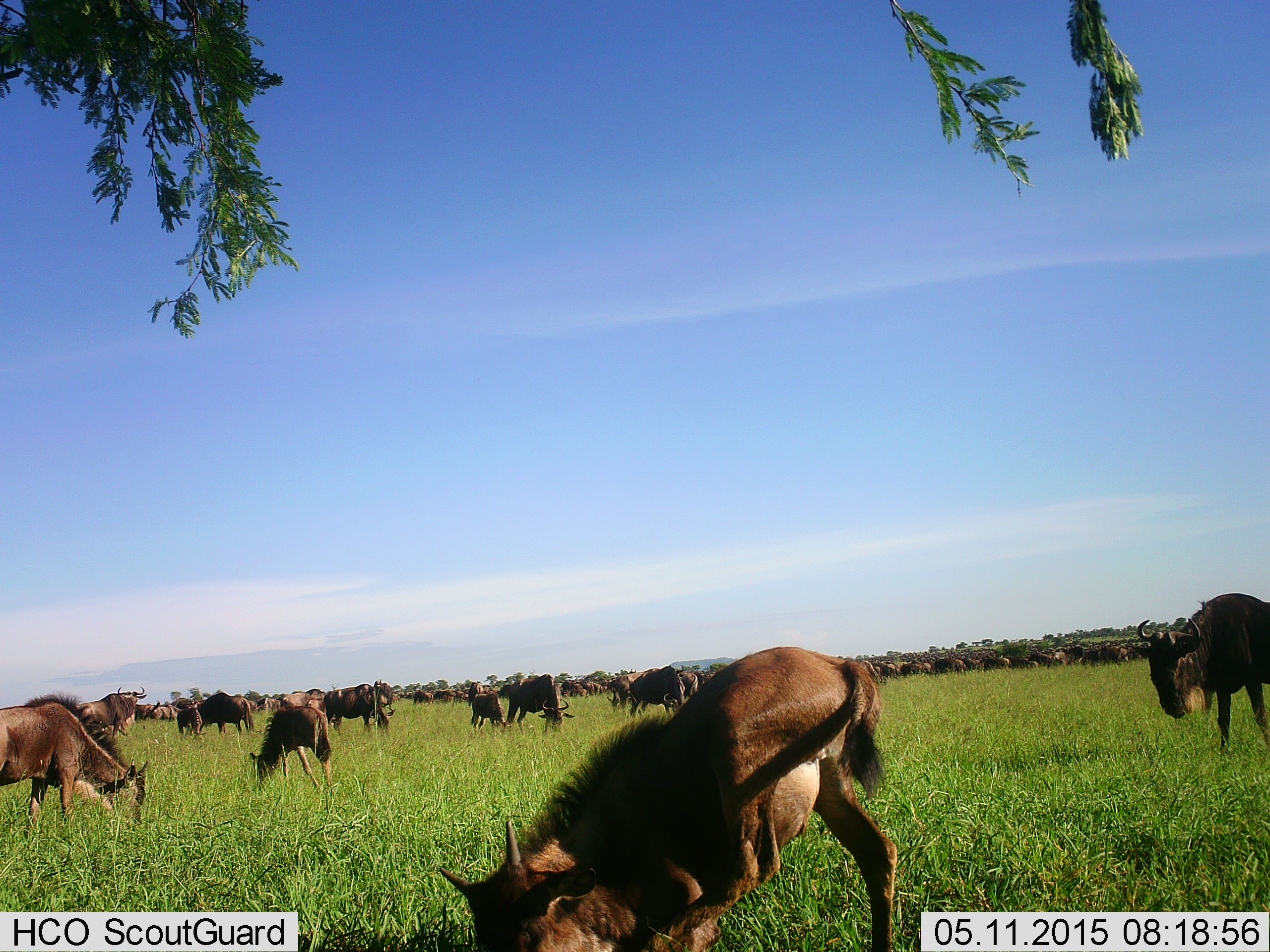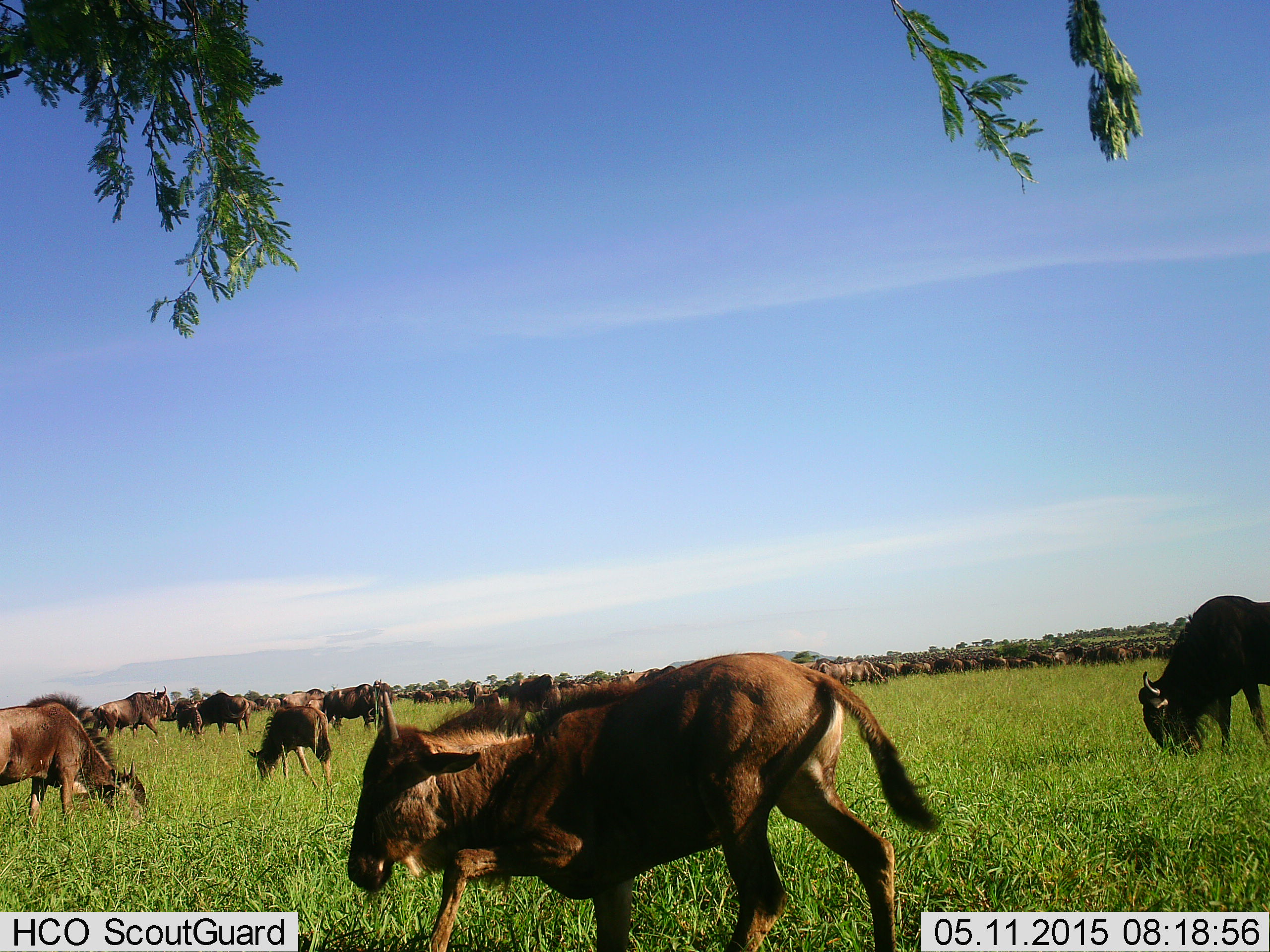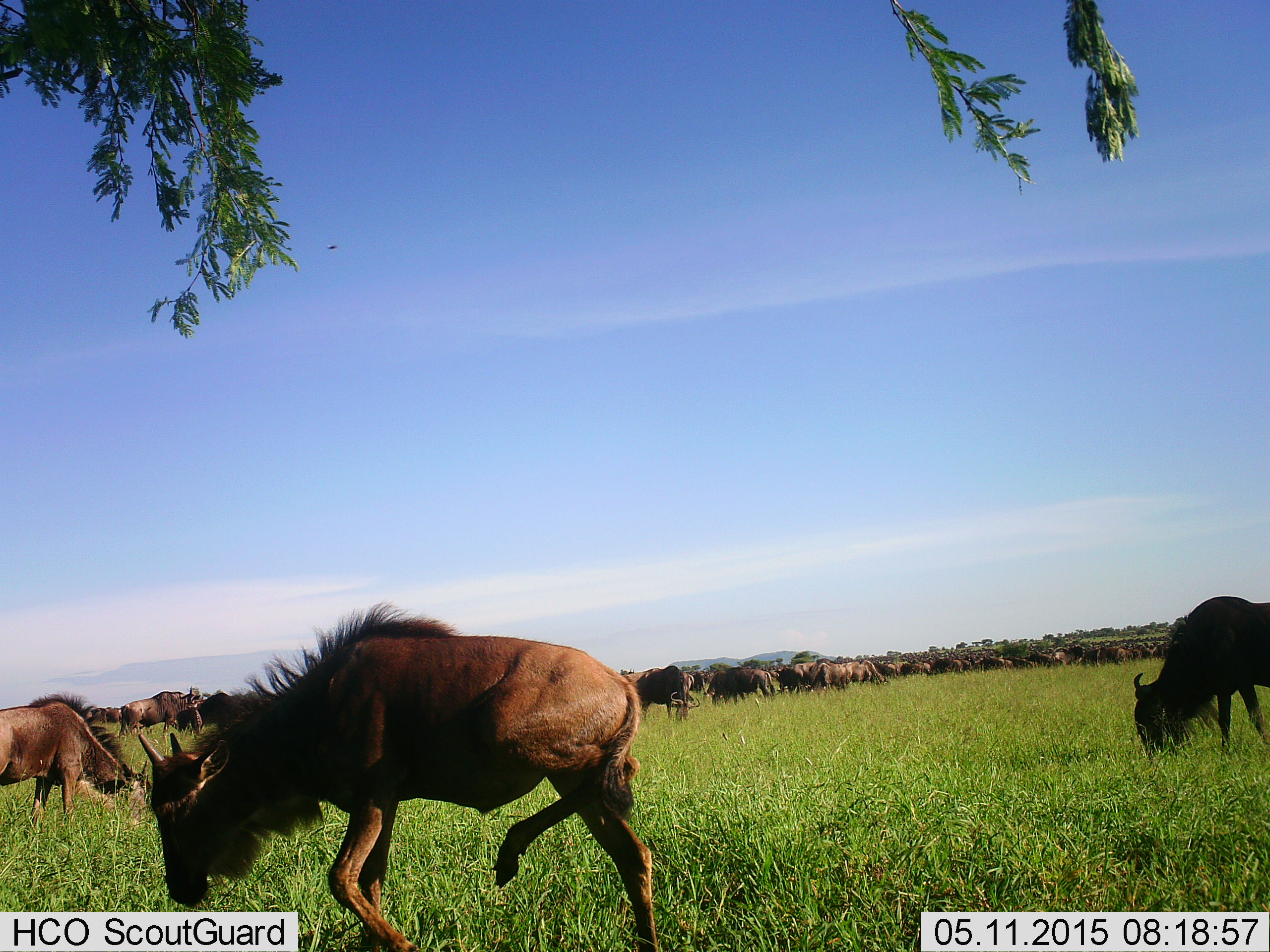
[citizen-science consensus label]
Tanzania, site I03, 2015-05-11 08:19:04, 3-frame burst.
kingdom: Animalia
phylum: Chordata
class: Mammalia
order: Artiodactyla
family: Bovidae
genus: Connochaetes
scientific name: Connochaetes taurinus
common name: blue wildebeest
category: wildebeest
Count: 51+.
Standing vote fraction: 50%.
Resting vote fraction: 10%.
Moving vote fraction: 80%.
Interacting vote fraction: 20%.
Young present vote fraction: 50%.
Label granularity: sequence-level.